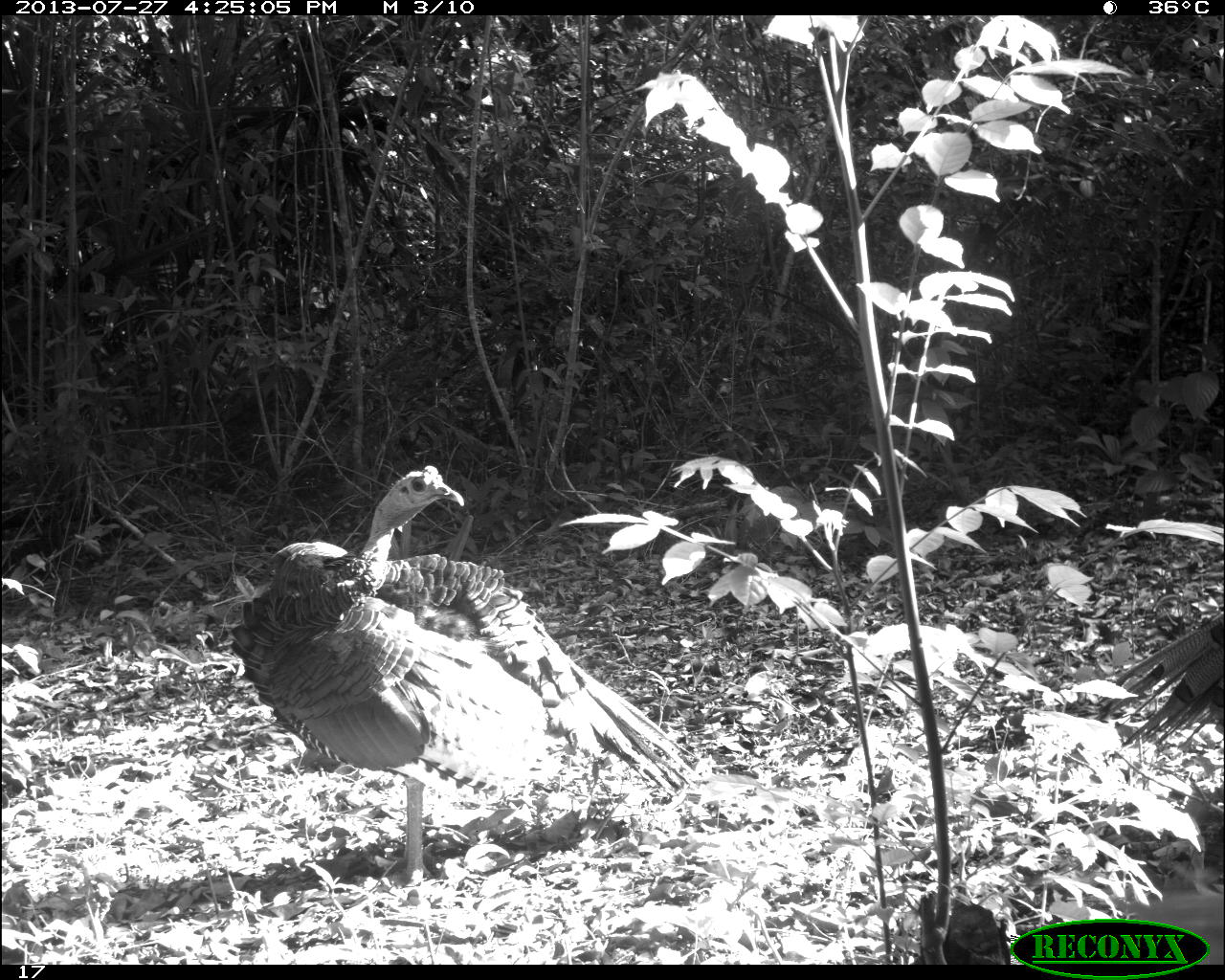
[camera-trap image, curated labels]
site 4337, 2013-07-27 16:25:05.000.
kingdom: Animalia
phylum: Chordata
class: Aves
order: Galliformes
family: Phasianidae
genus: Meleagris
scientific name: Meleagris ocellata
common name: ocellated turkey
Meleagris ocellata (ocellated turkey), count 2, sex male.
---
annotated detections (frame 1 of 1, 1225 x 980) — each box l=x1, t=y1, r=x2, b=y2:
meleagris ocellata: l=225, t=463, r=700, b=886; l=1094, t=608, r=1223, b=760